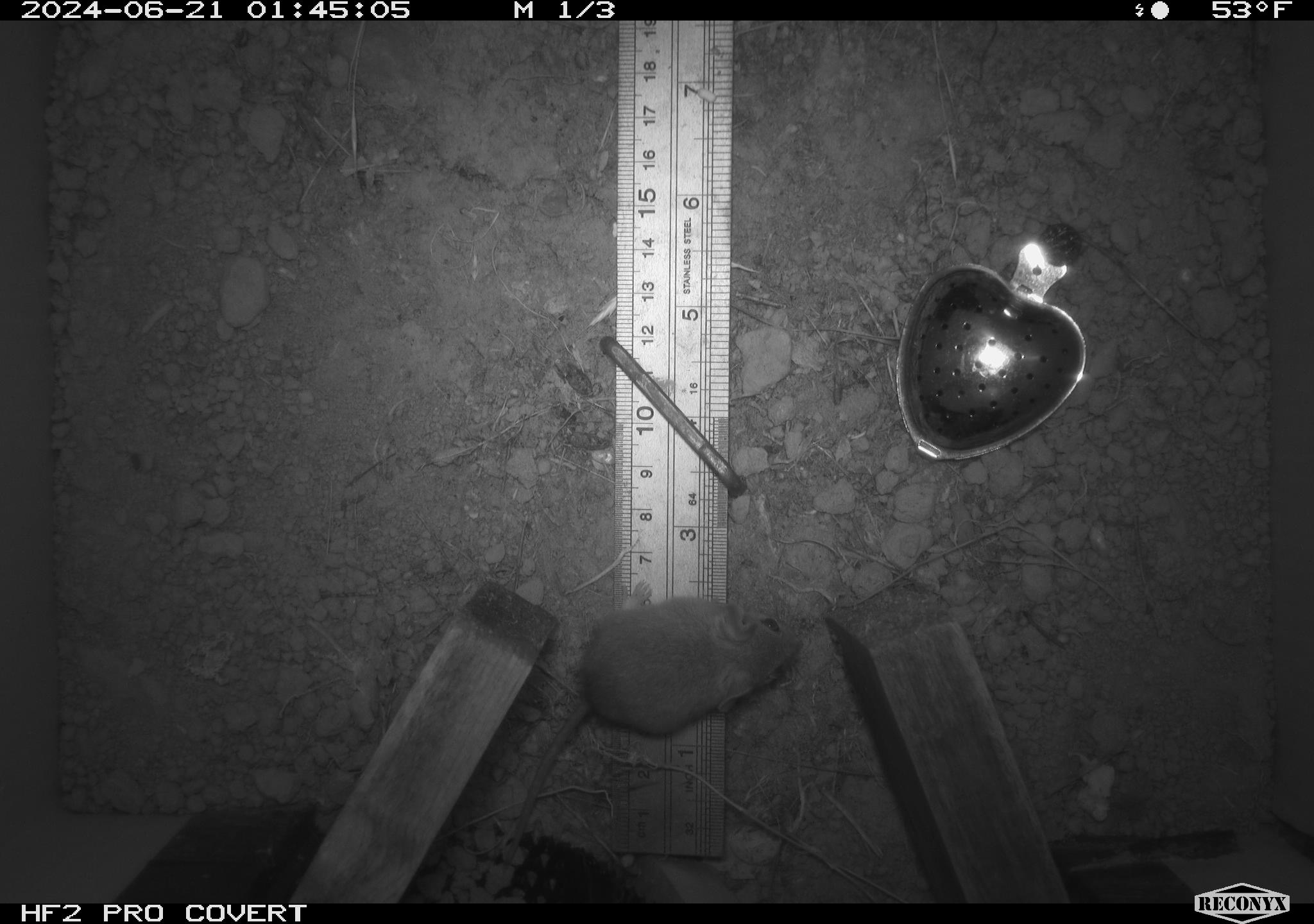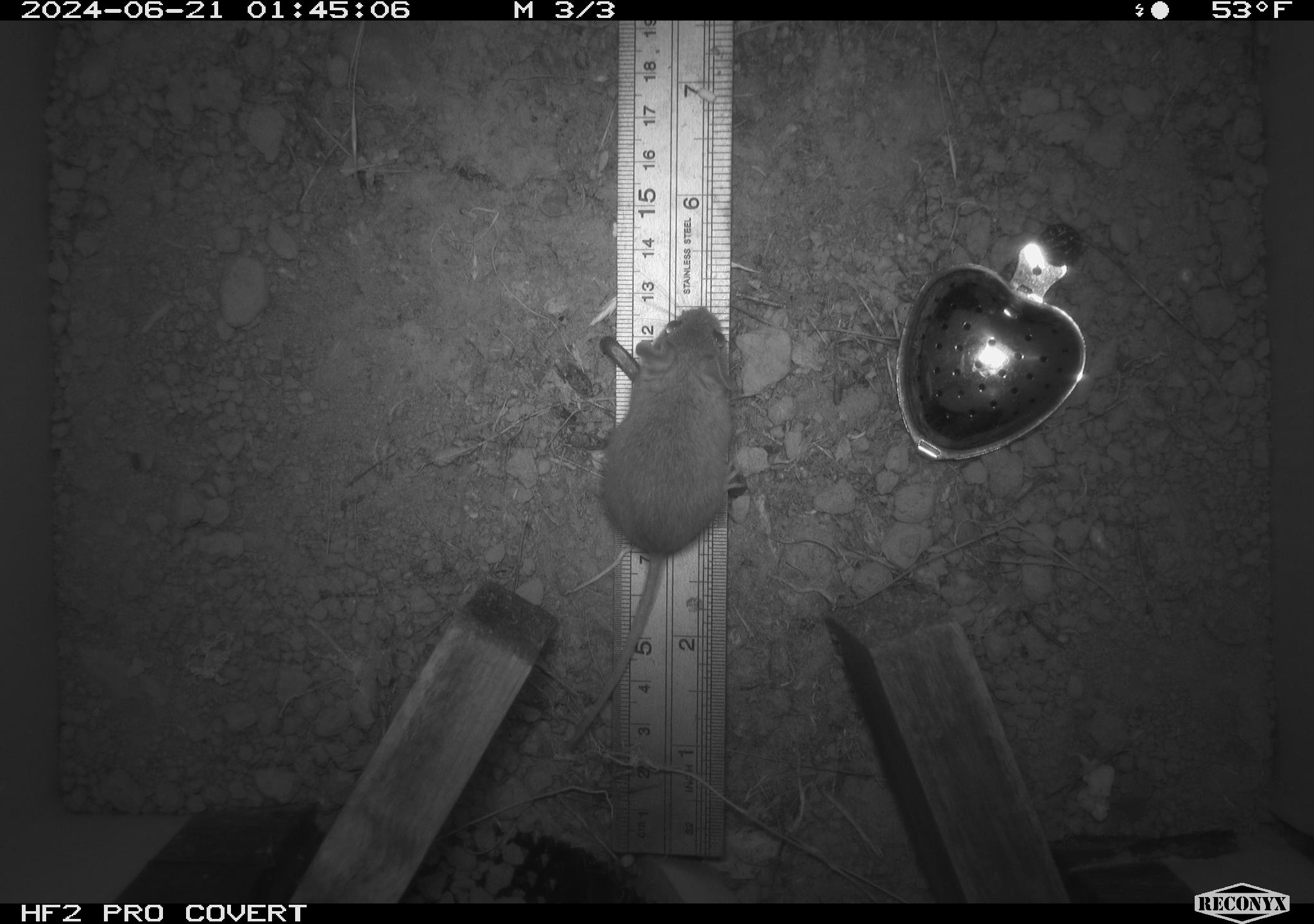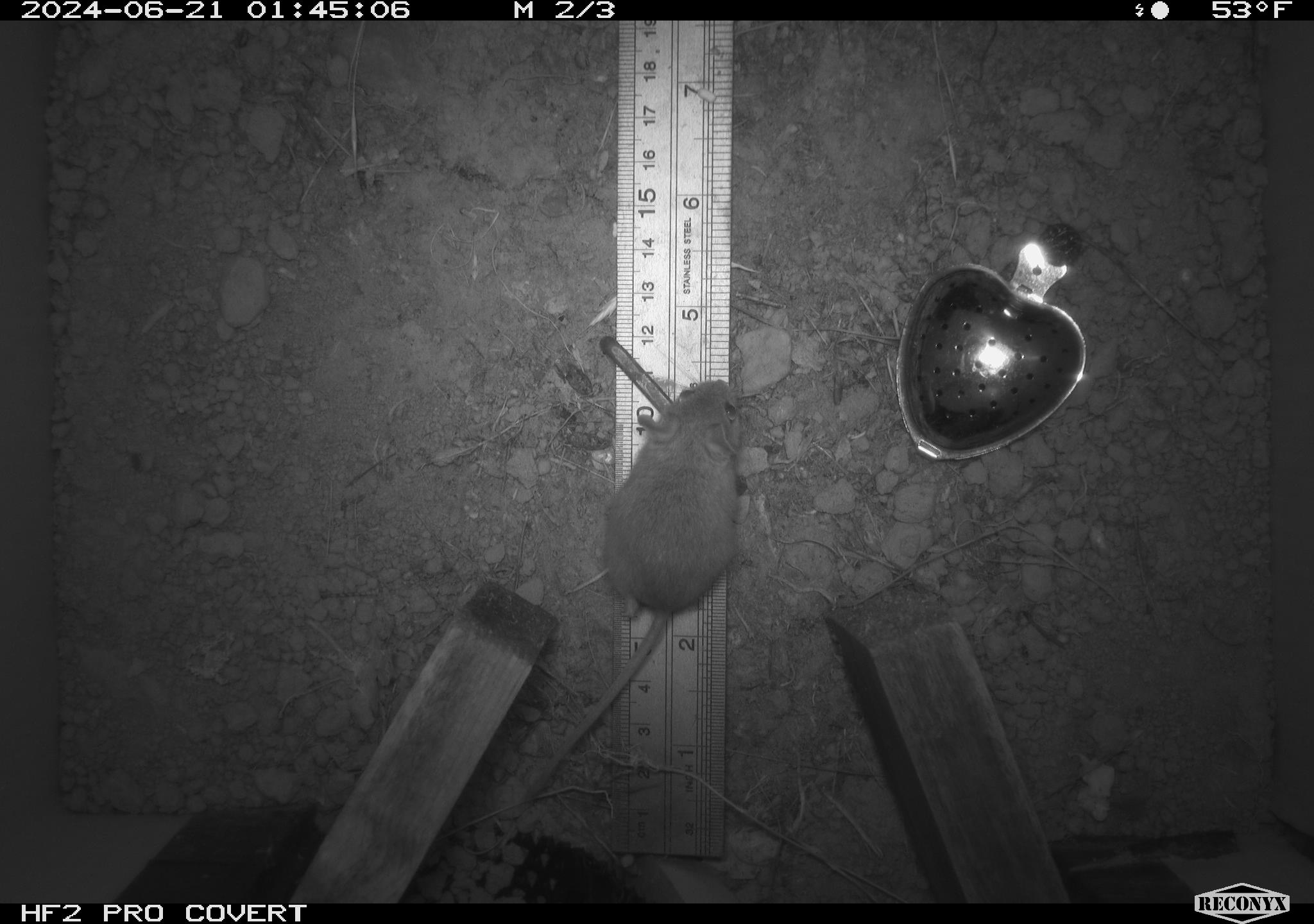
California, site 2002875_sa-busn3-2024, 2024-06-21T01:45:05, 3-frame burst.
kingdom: Animalia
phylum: Chordata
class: Mammalia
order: Rodentia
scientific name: Rodentia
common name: mouse species